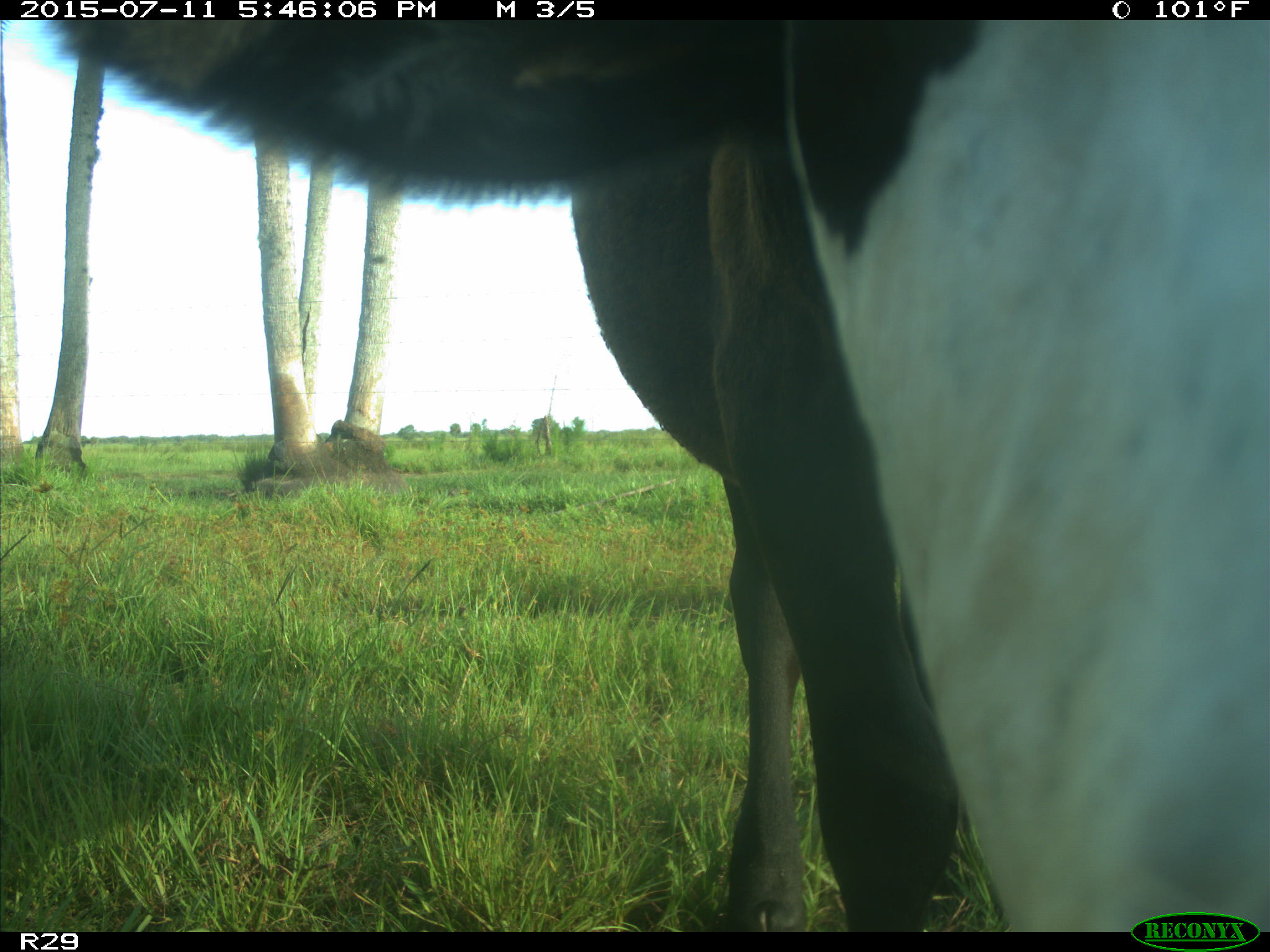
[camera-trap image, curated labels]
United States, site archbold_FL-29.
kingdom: Animalia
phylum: Chordata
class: Mammalia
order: Artiodactyla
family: Bovidae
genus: Bos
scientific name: Bos taurus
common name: domestic cow